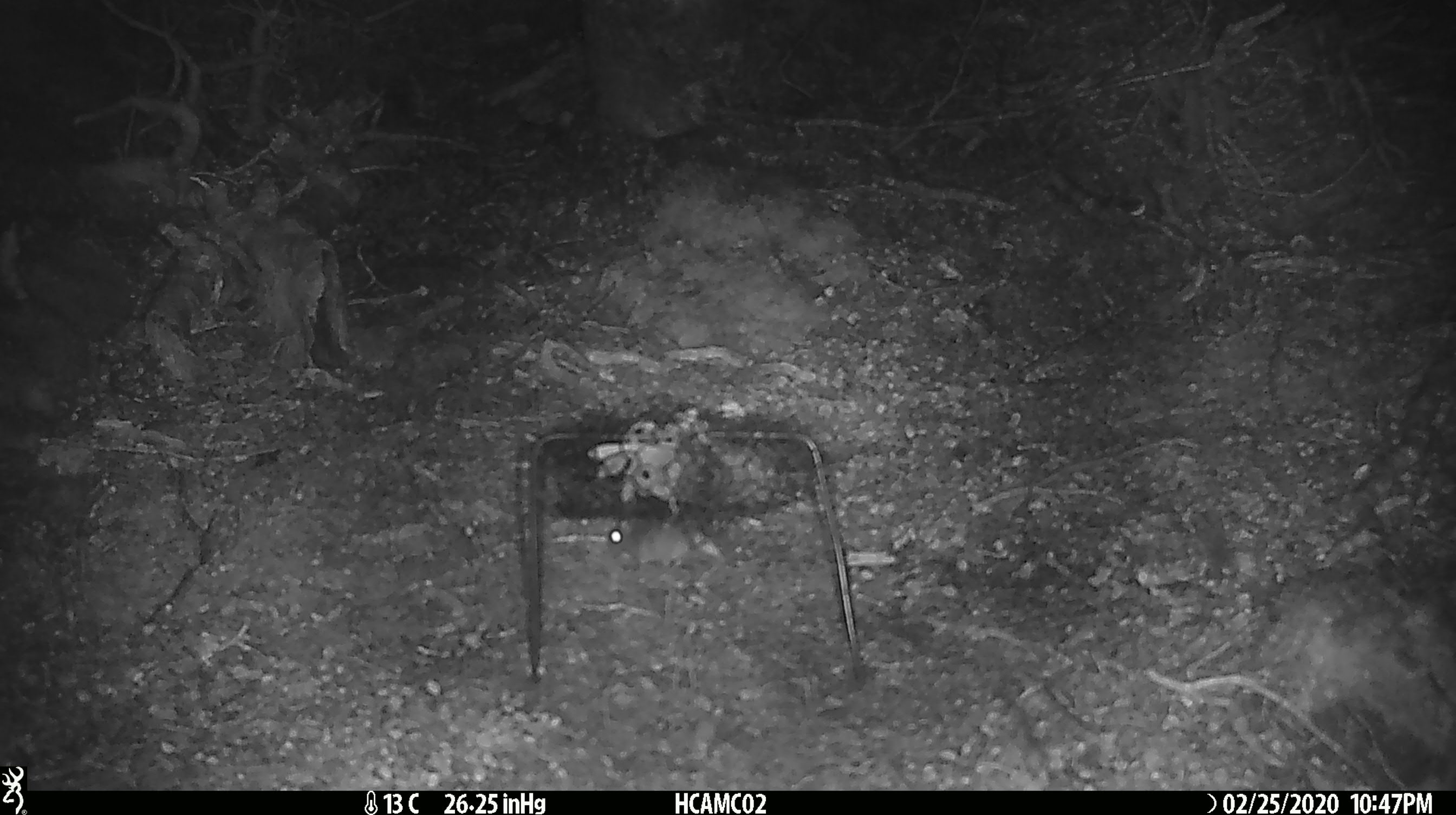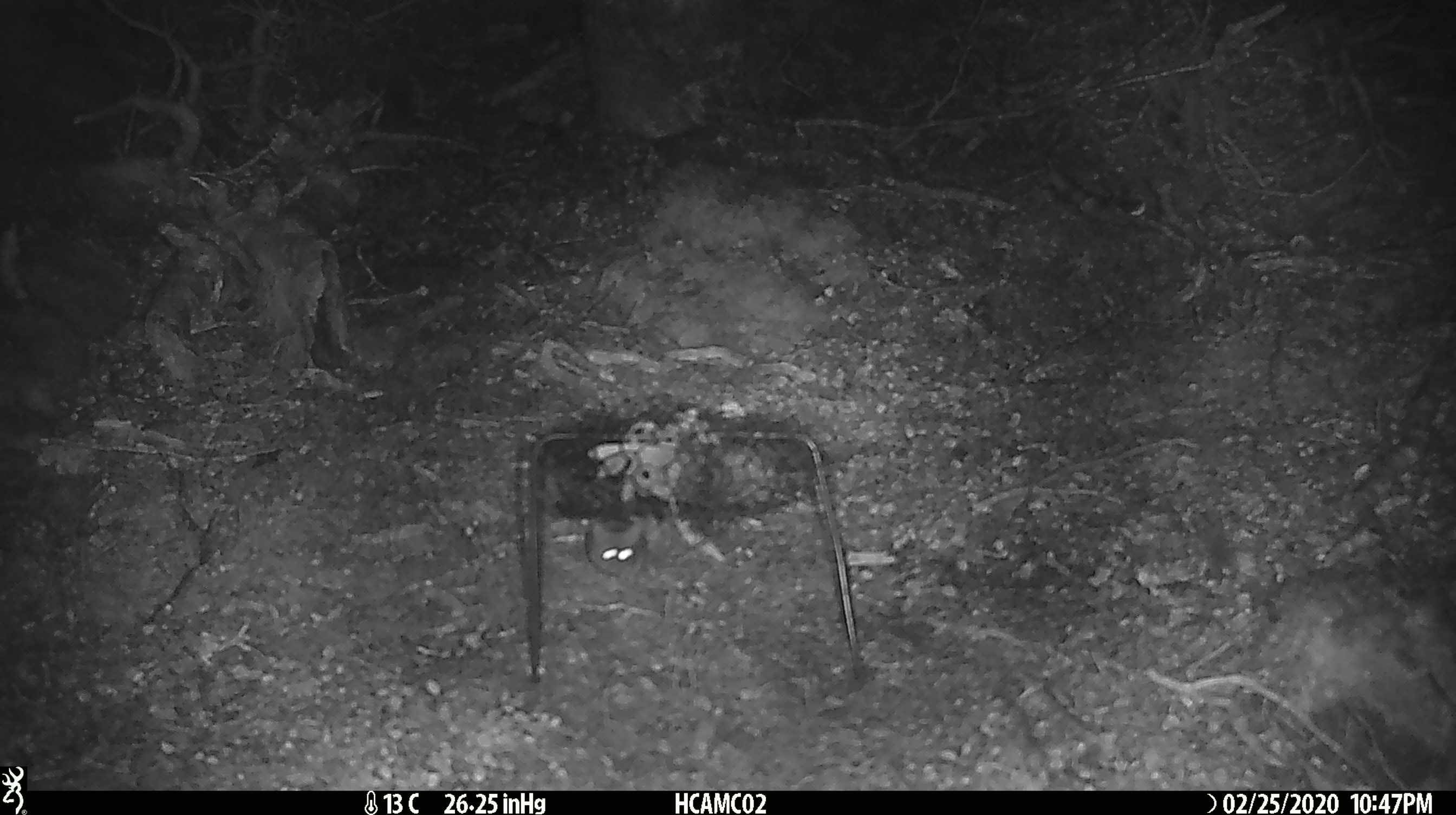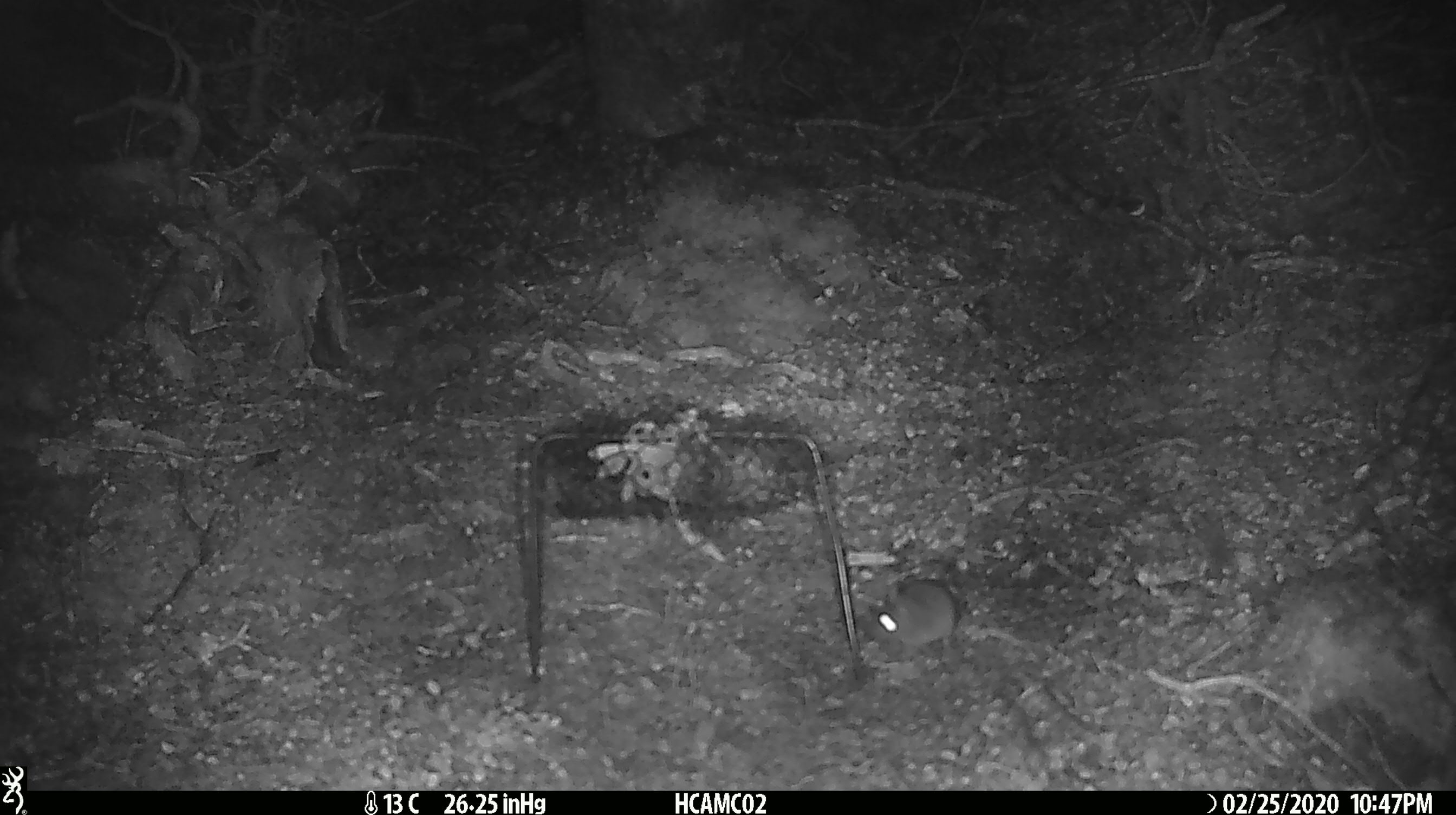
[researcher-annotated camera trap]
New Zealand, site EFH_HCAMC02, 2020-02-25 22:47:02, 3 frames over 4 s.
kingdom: Animalia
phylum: Chordata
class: Mammalia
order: Rodentia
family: Muridae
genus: Mus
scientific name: Mus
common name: mouse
Mouse (Mus).